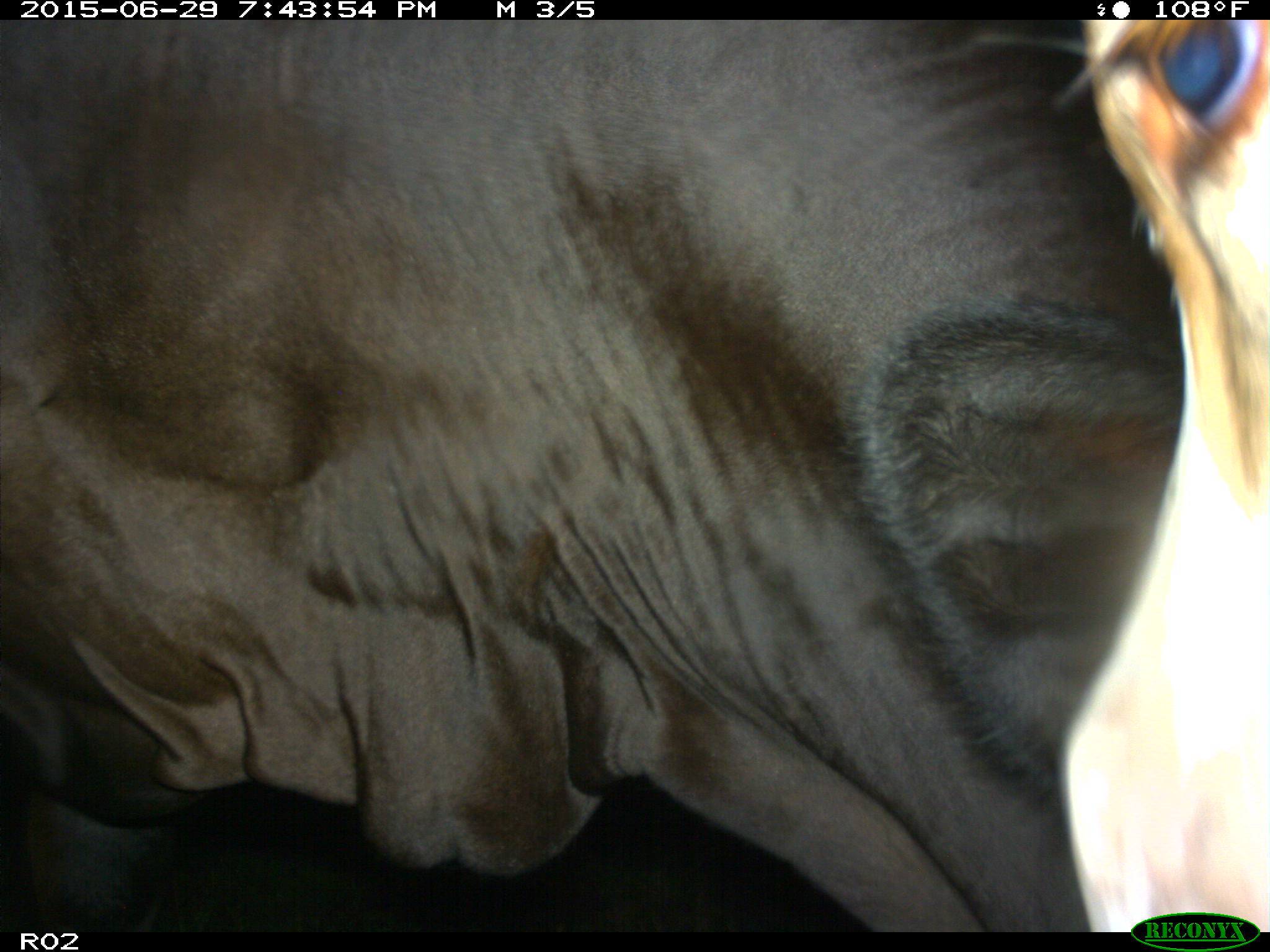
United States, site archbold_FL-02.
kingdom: Animalia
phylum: Chordata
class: Mammalia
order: Artiodactyla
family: Bovidae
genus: Bos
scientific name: Bos taurus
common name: domestic cow